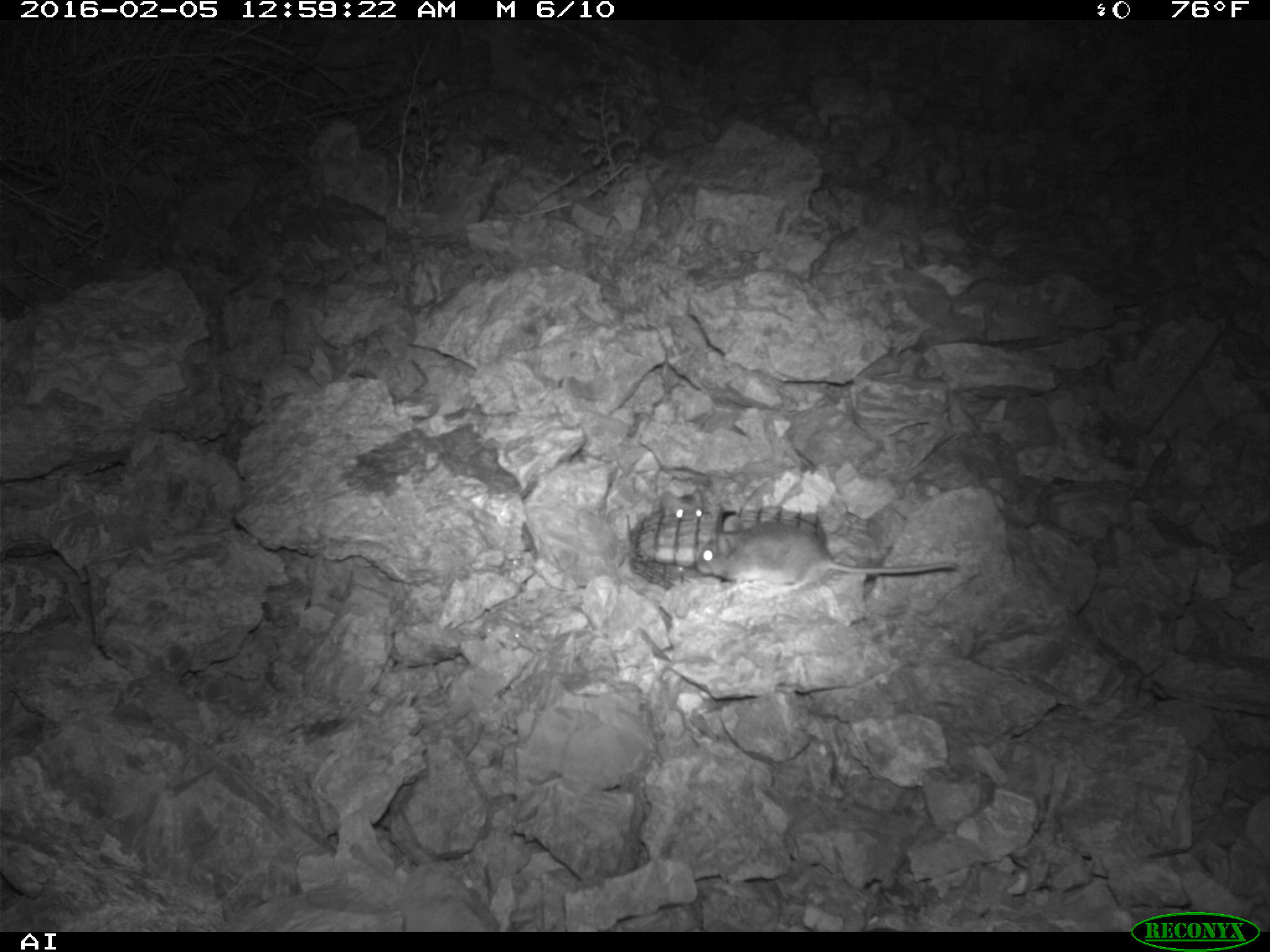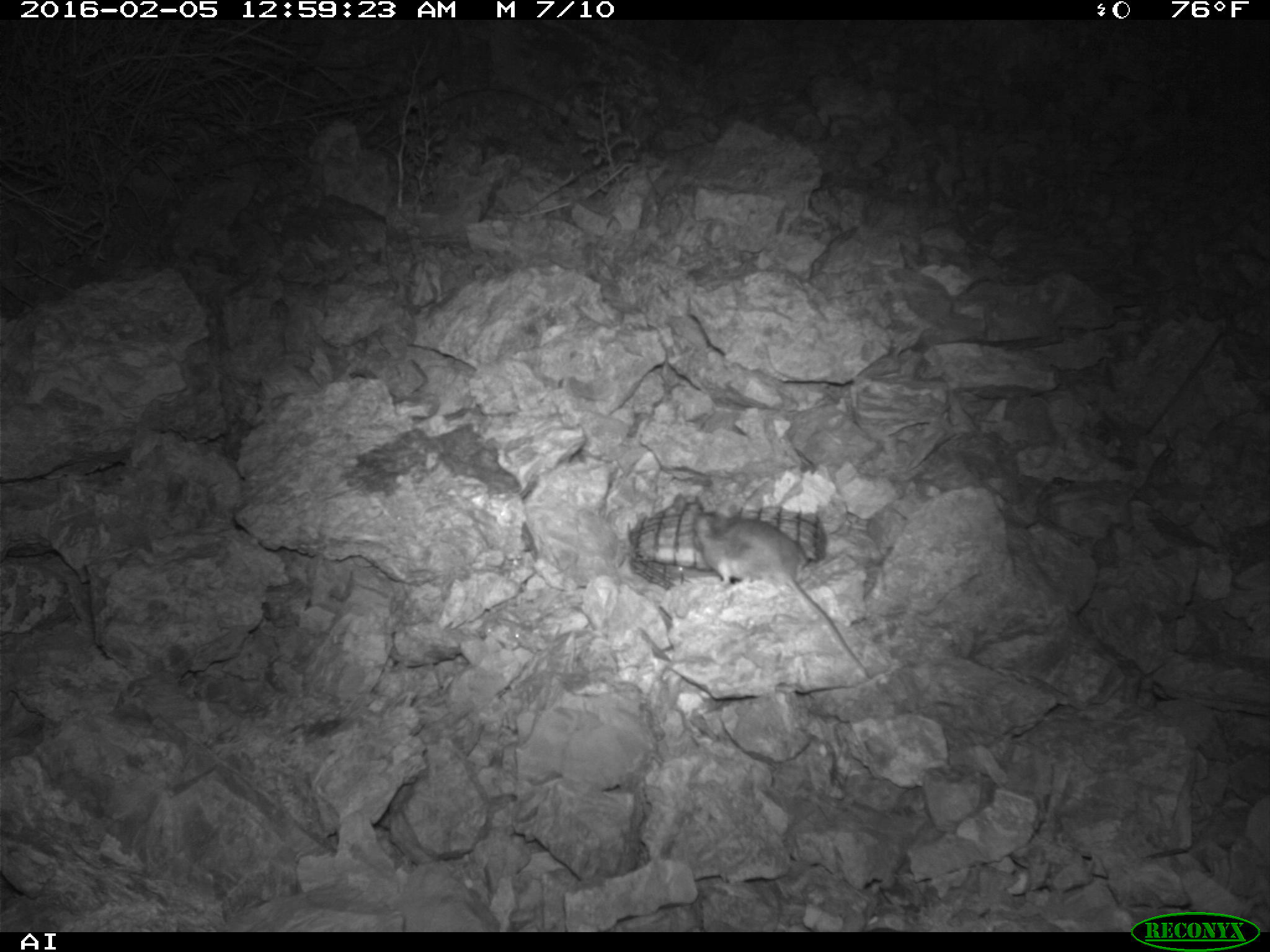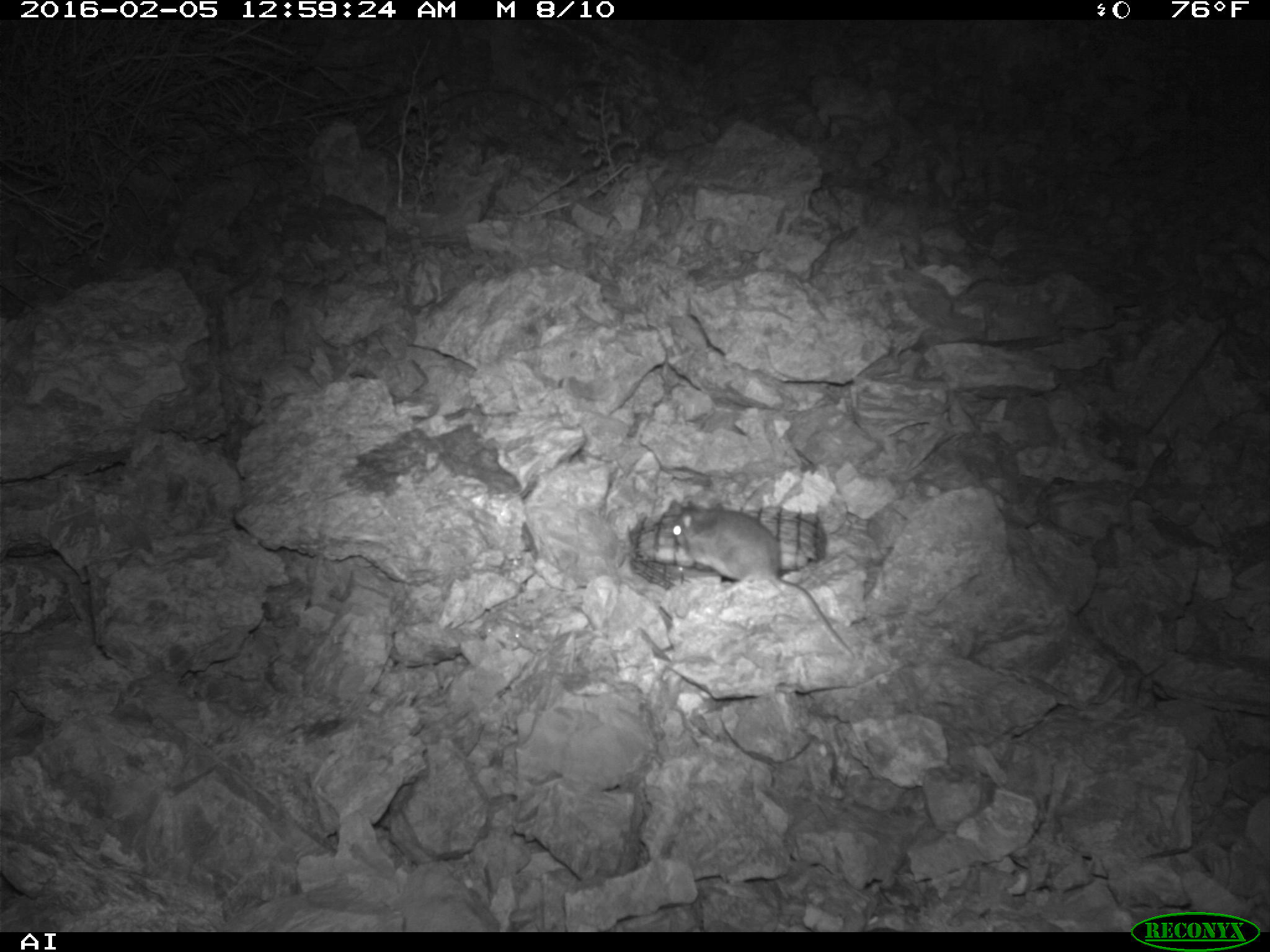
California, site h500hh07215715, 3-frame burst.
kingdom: Animalia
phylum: Chordata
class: Mammalia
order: Rodentia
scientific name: Rodentia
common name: rodent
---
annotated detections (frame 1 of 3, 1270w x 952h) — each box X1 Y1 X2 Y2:
rodent: 696 514 957 593; 660 487 704 519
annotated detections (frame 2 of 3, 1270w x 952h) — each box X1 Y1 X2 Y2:
rodent: 694 501 871 677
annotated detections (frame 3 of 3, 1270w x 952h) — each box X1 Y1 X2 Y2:
rodent: 670 499 854 657